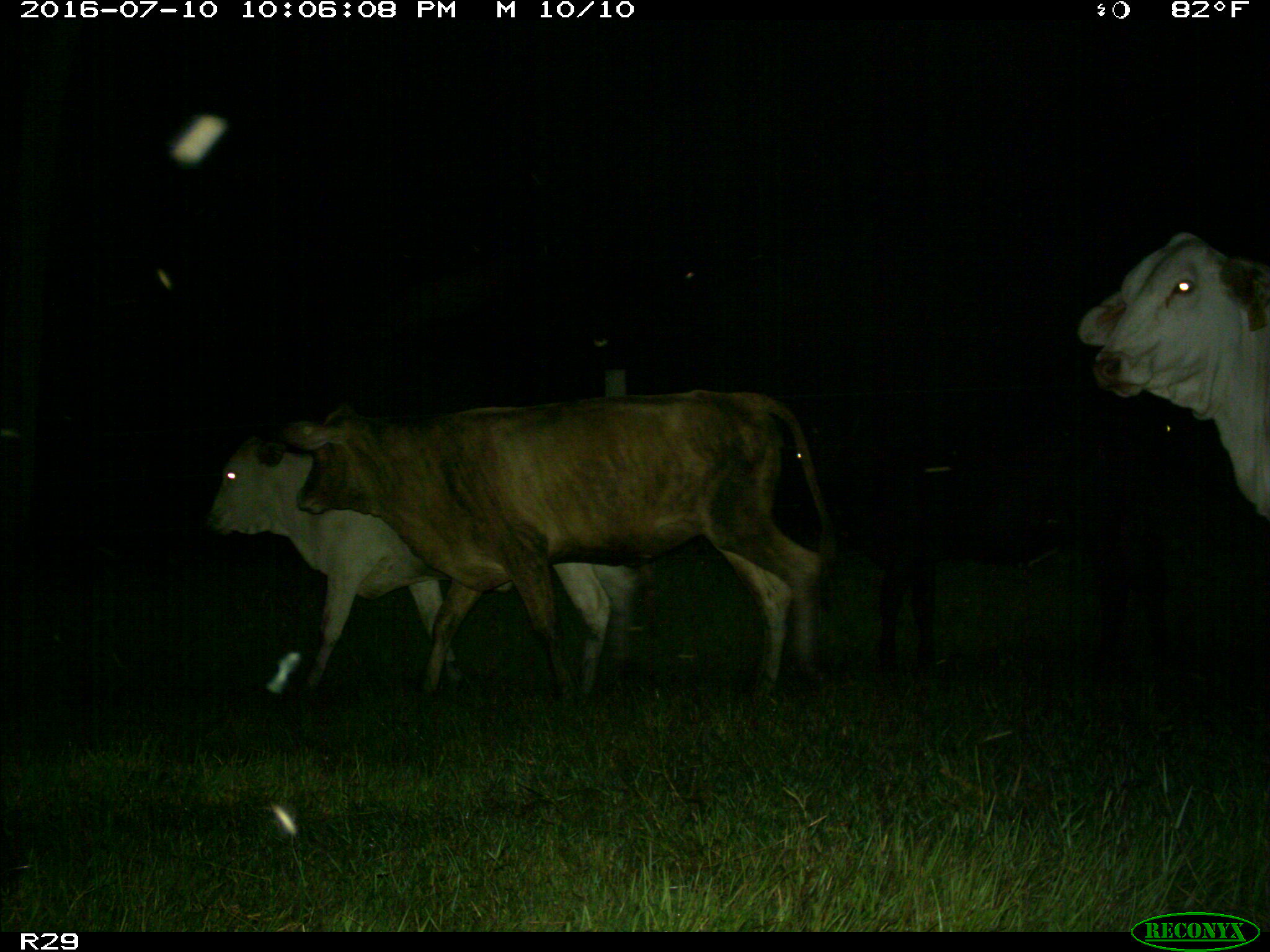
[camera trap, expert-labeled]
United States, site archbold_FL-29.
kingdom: Animalia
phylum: Chordata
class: Mammalia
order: Artiodactyla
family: Bovidae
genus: Bos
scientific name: Bos taurus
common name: domestic cow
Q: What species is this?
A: Bos taurus (domestic cow).